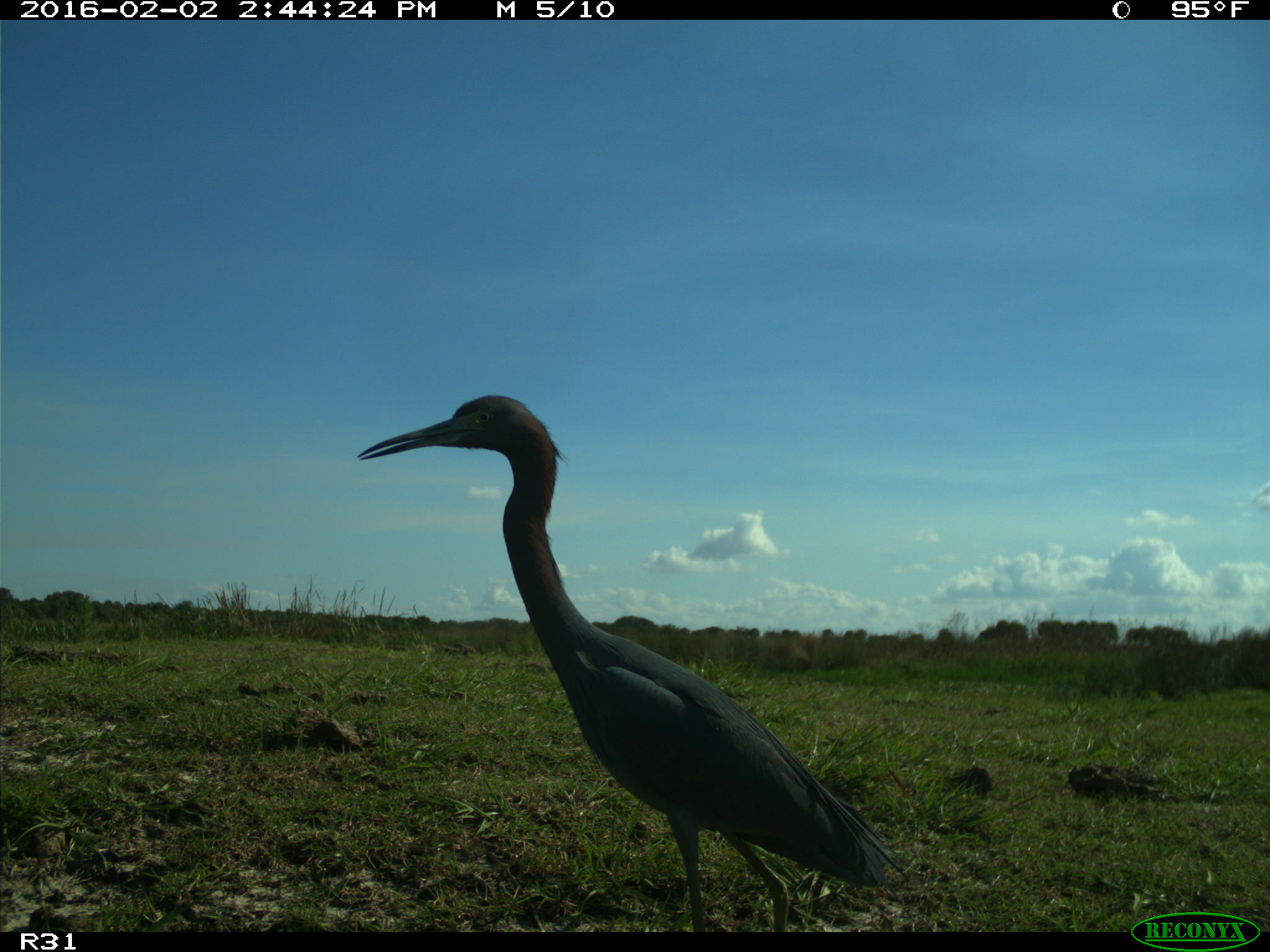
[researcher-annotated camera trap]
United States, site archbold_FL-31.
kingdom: Animalia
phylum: Chordata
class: Aves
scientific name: Aves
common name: birds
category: unidentified bird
Unidentified bird (birds) (Aves).